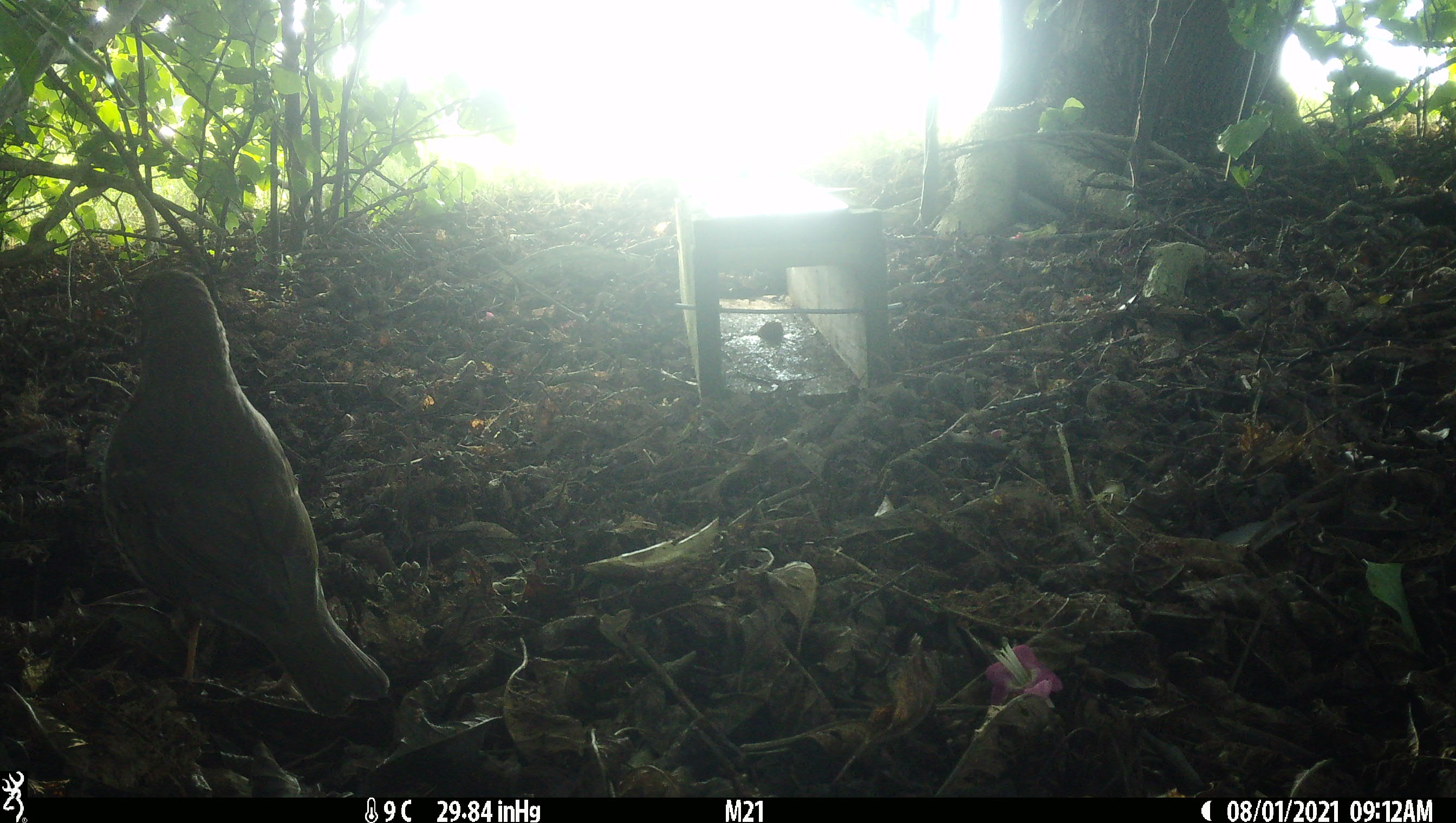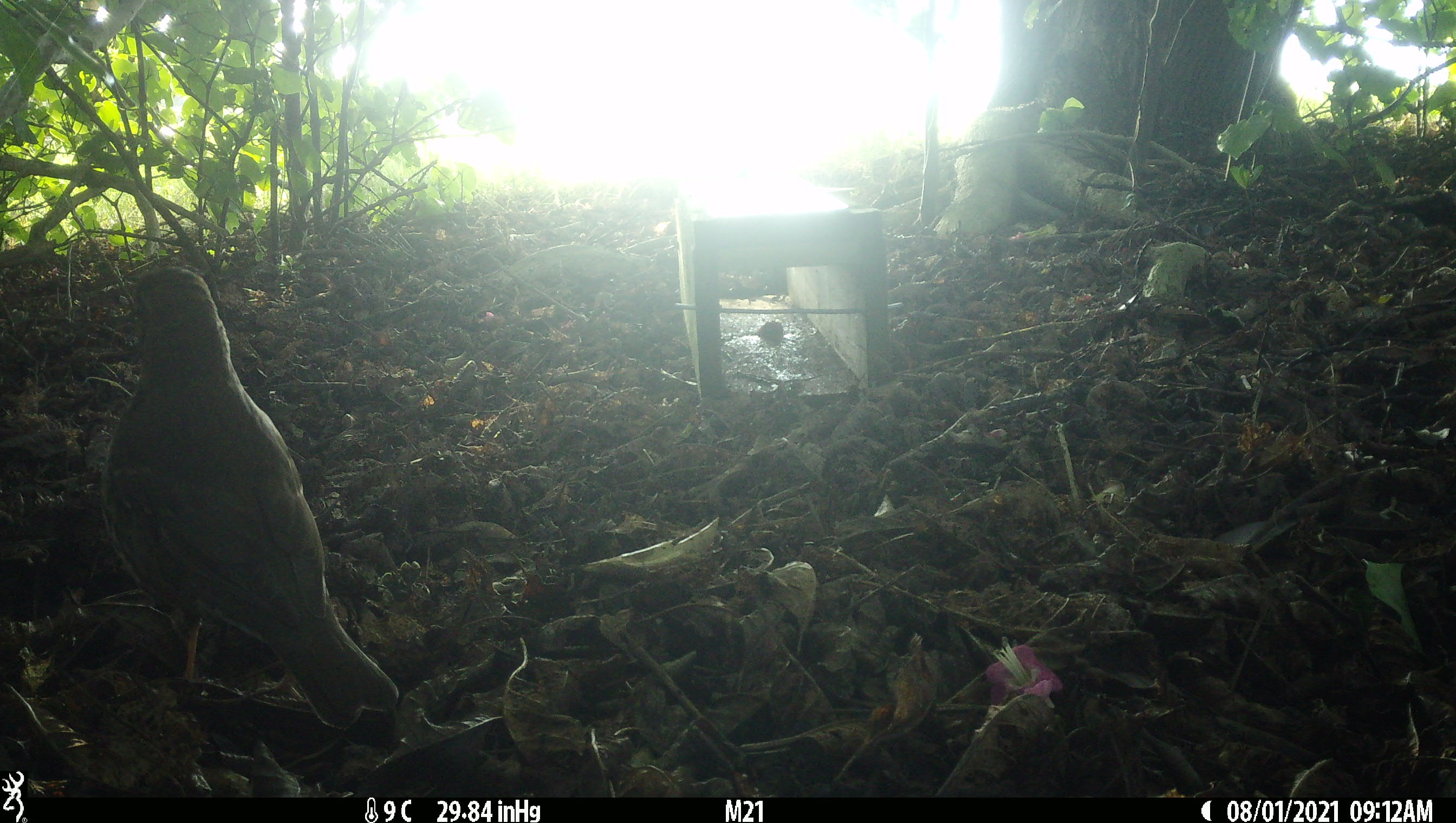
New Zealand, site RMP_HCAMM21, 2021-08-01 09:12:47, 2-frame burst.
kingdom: Animalia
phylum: Chordata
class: Aves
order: Passeriformes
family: Turdidae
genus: Turdus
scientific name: Turdus philomelos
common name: song thrush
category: thrush